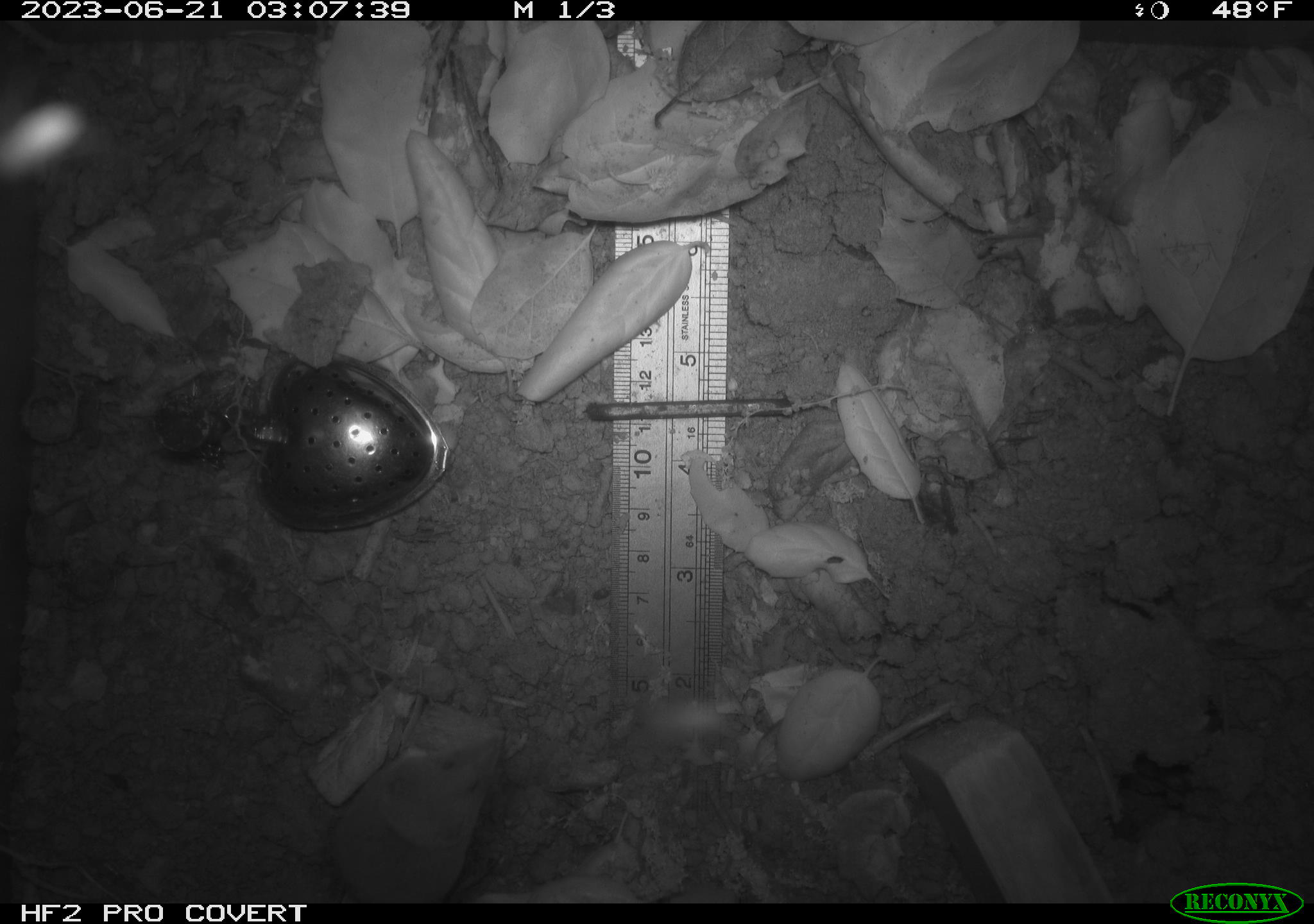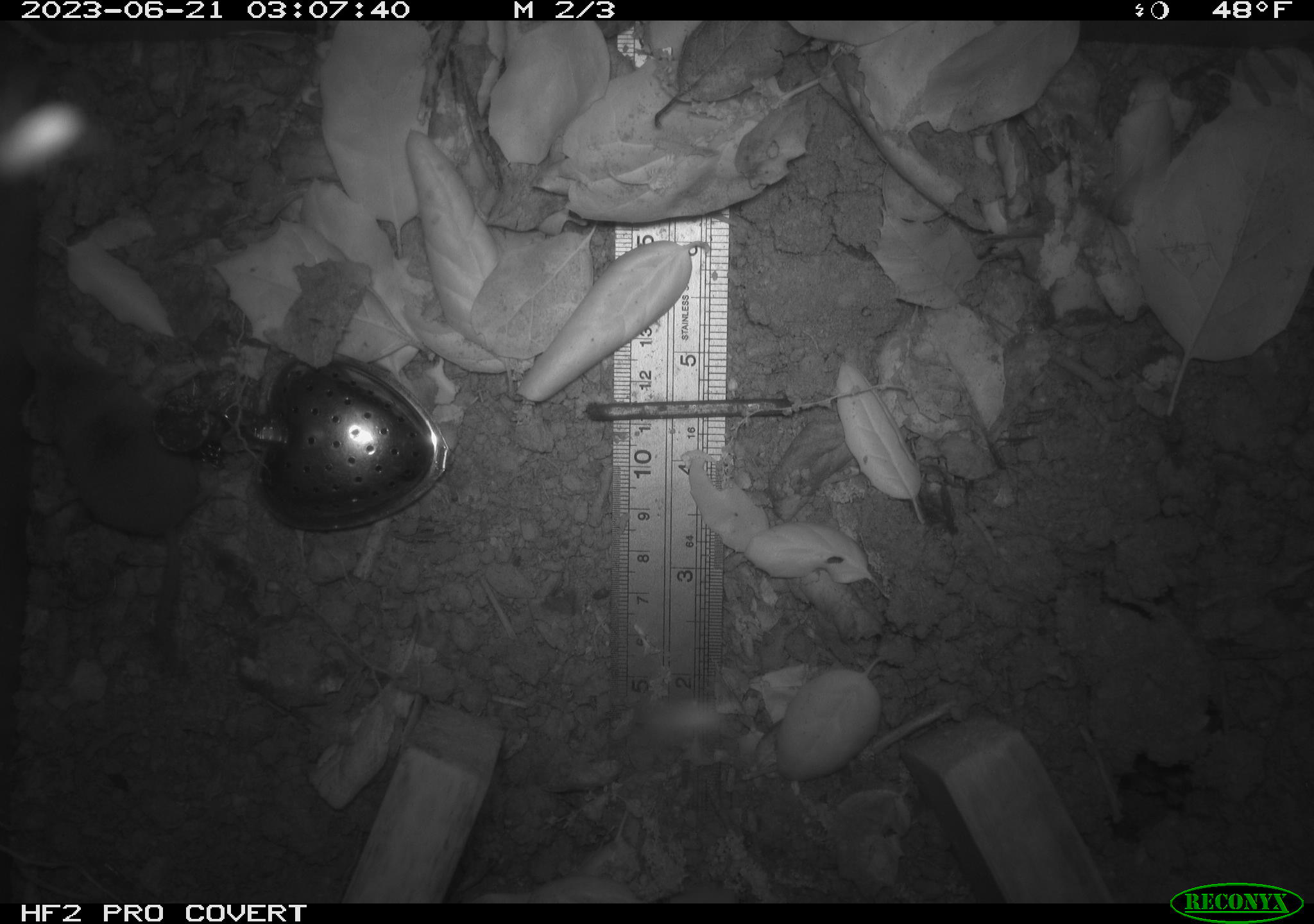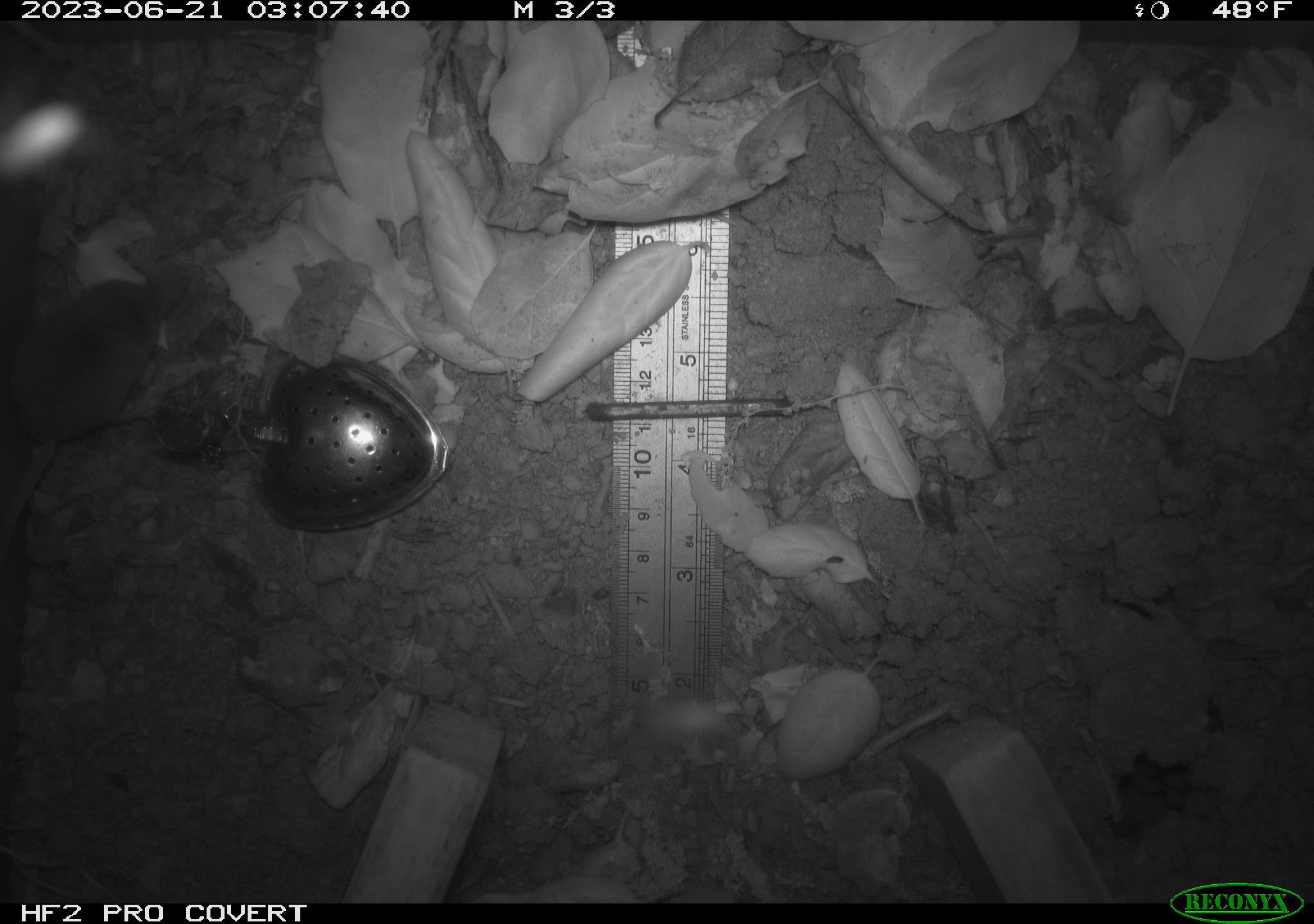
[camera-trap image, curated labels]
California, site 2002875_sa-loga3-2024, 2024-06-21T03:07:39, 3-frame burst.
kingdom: Animalia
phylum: Chordata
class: Mammalia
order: Eulipotyphla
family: Soricidae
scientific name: Soricidae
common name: shrews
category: soricidae family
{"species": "soricidae family (shrews) (Soricidae)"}